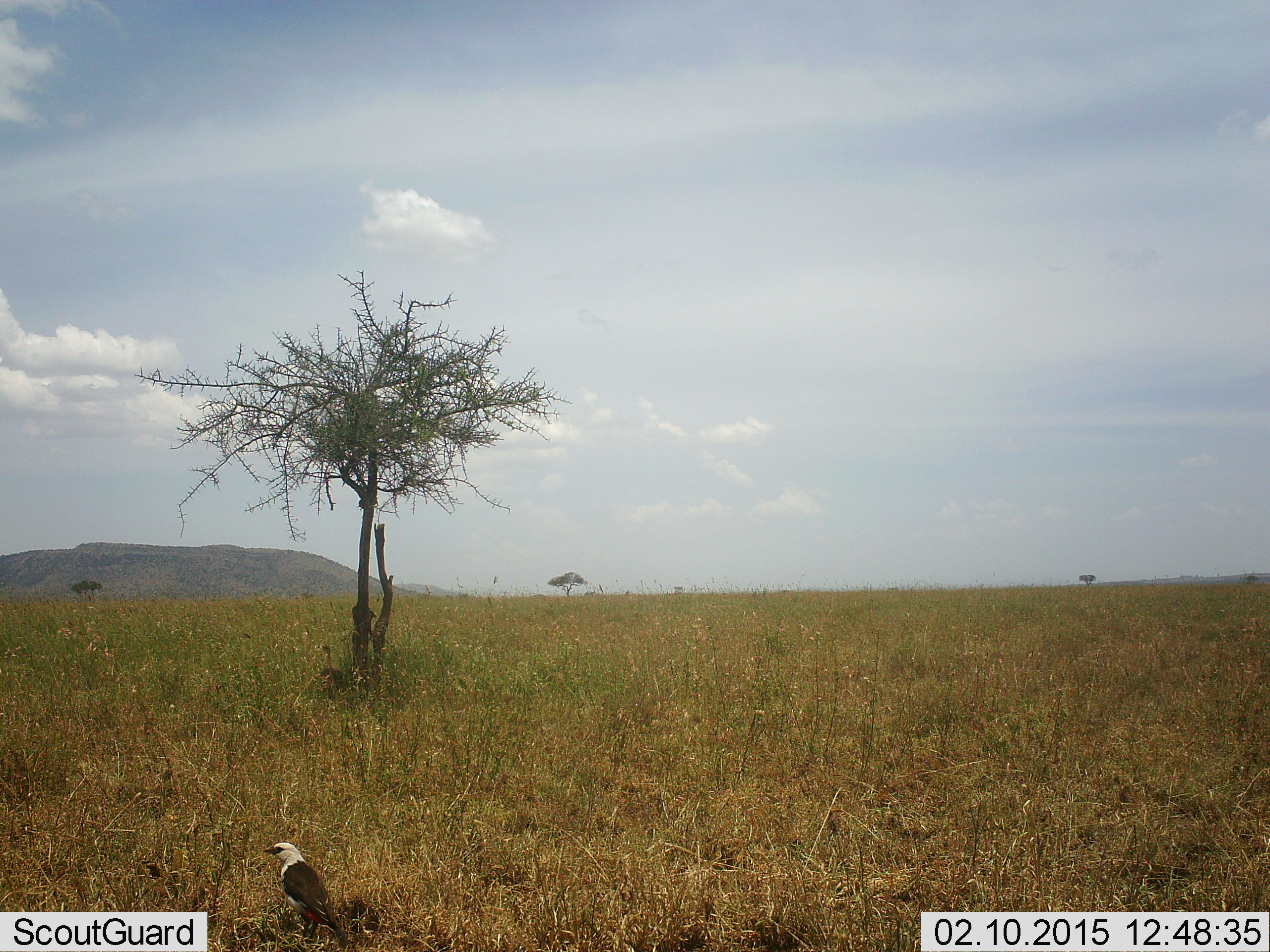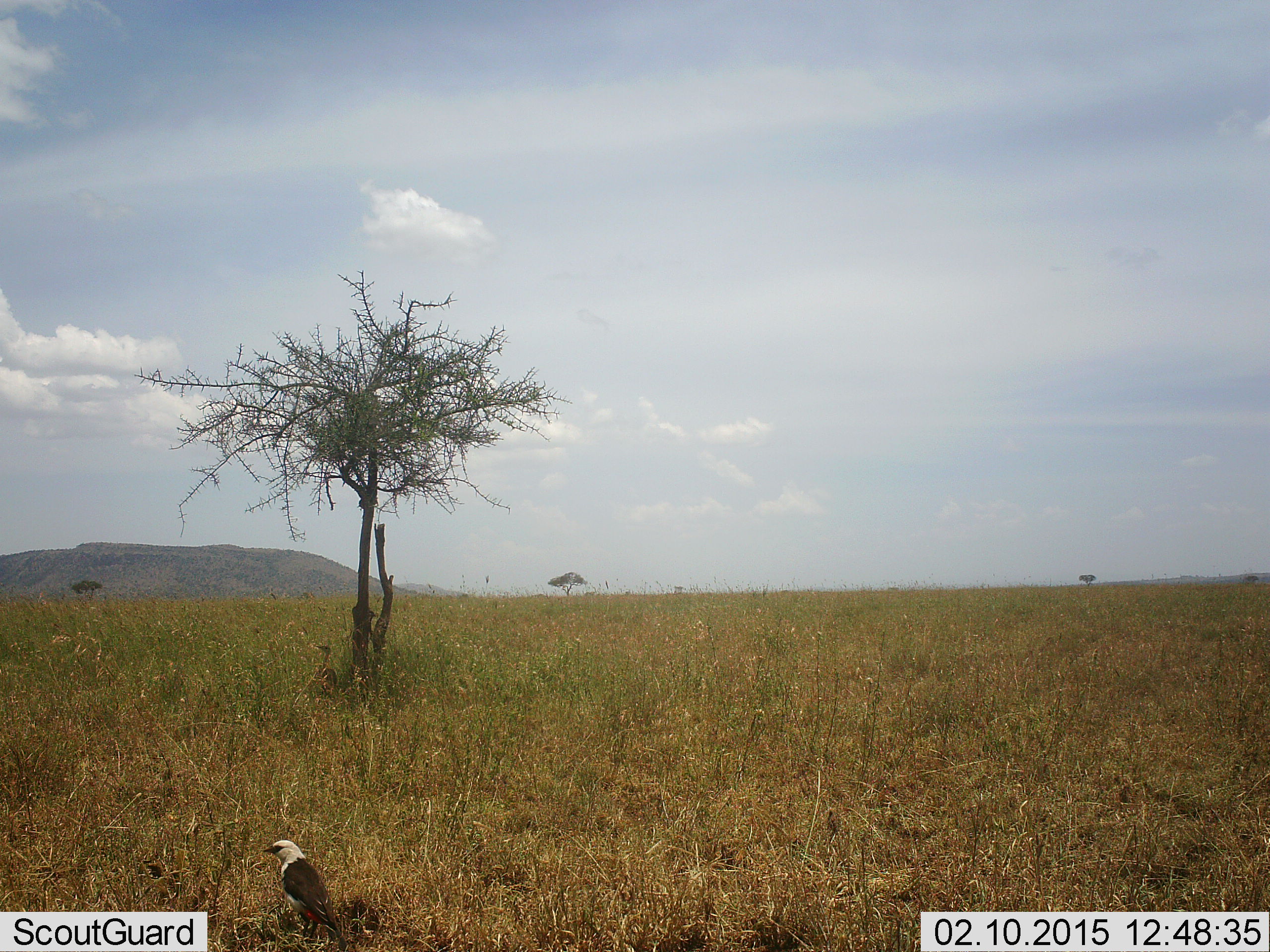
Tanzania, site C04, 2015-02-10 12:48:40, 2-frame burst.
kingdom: Animalia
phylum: Chordata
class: Aves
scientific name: Aves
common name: bird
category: otherbird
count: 1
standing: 70%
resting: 40%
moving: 10%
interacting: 0%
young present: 0%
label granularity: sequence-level